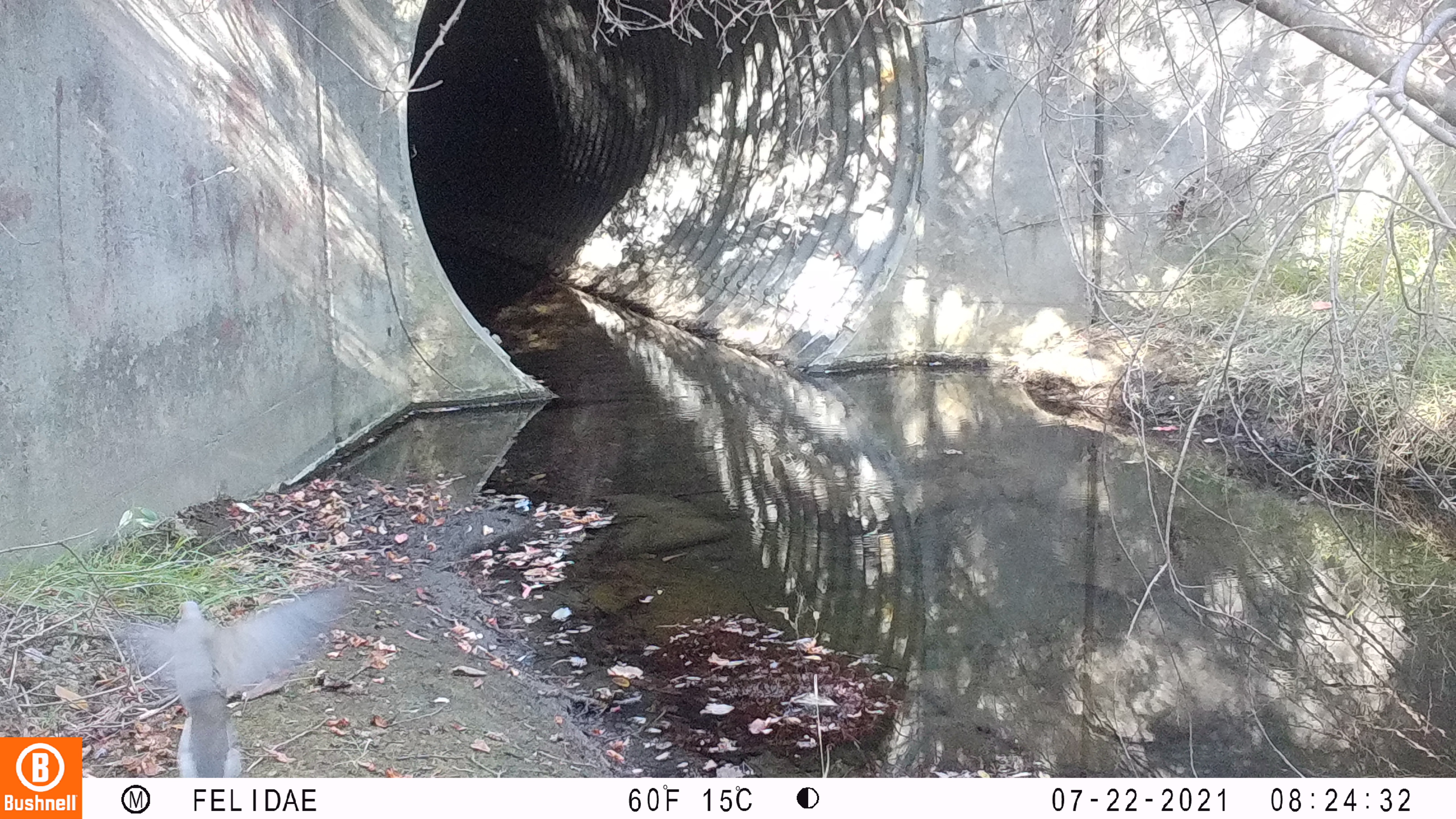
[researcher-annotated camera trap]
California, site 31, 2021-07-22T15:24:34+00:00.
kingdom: Animalia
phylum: Chordata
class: Aves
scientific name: Aves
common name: bird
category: unknown bird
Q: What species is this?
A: Unknown bird (bird) (Aves).